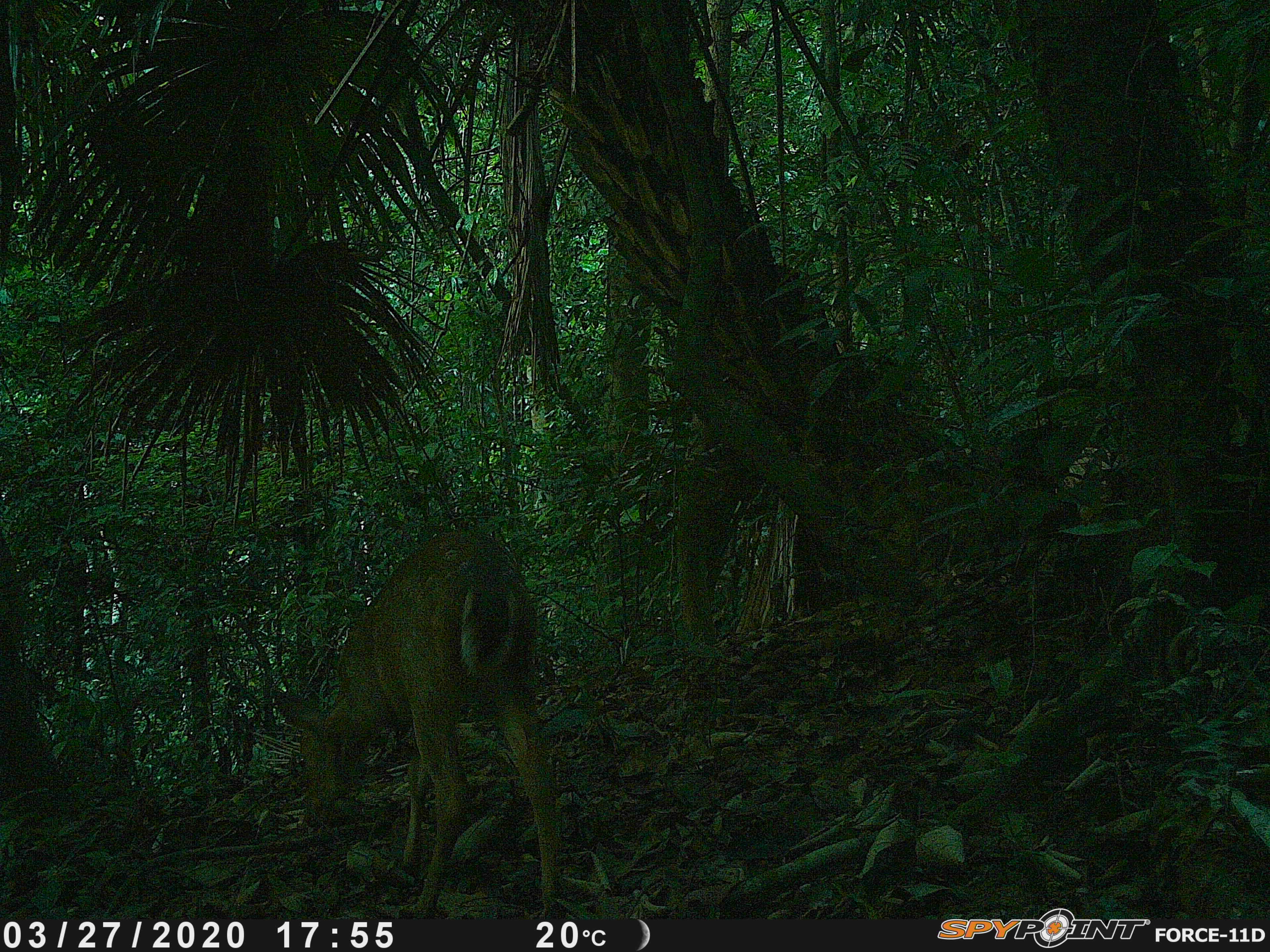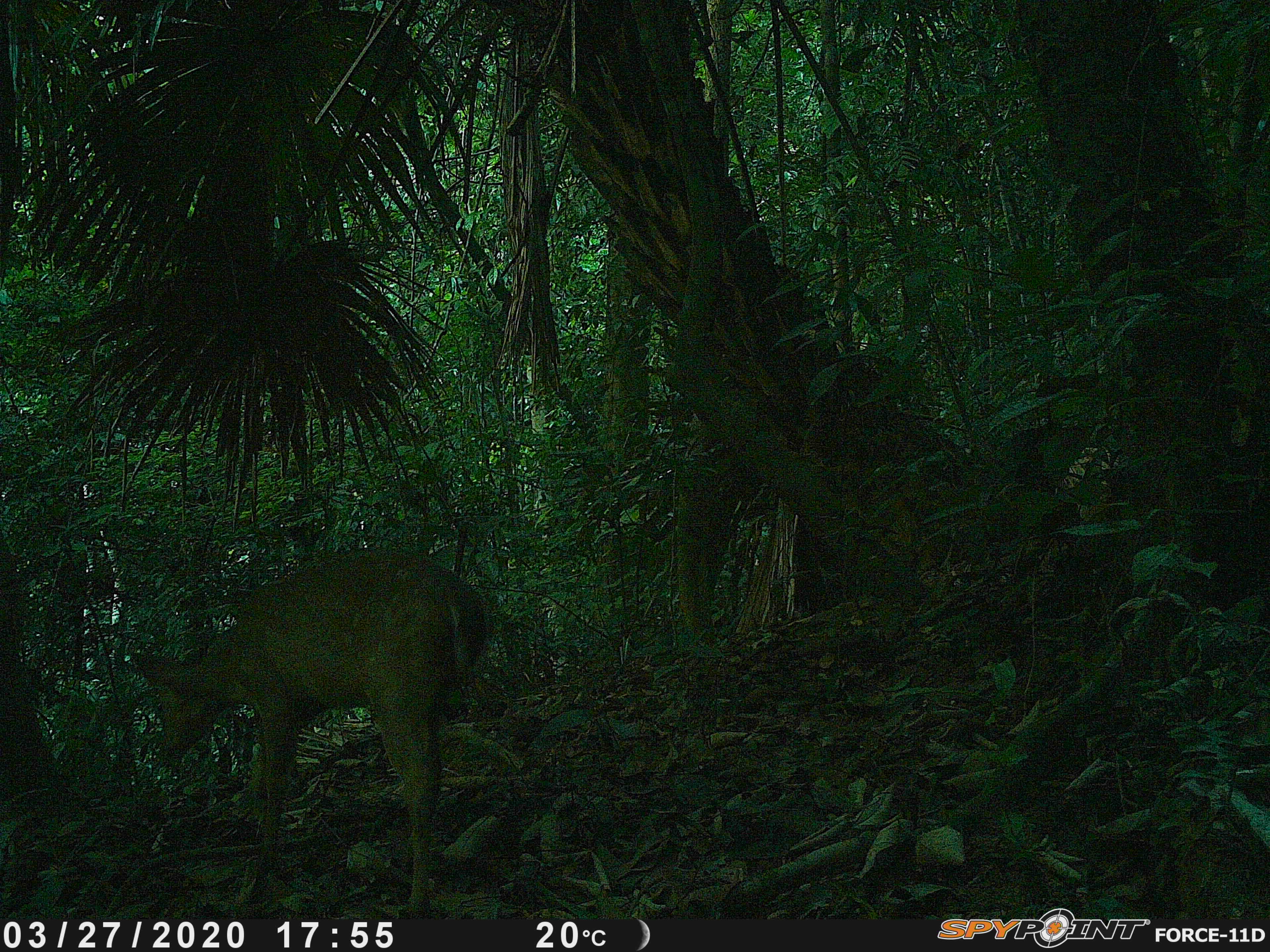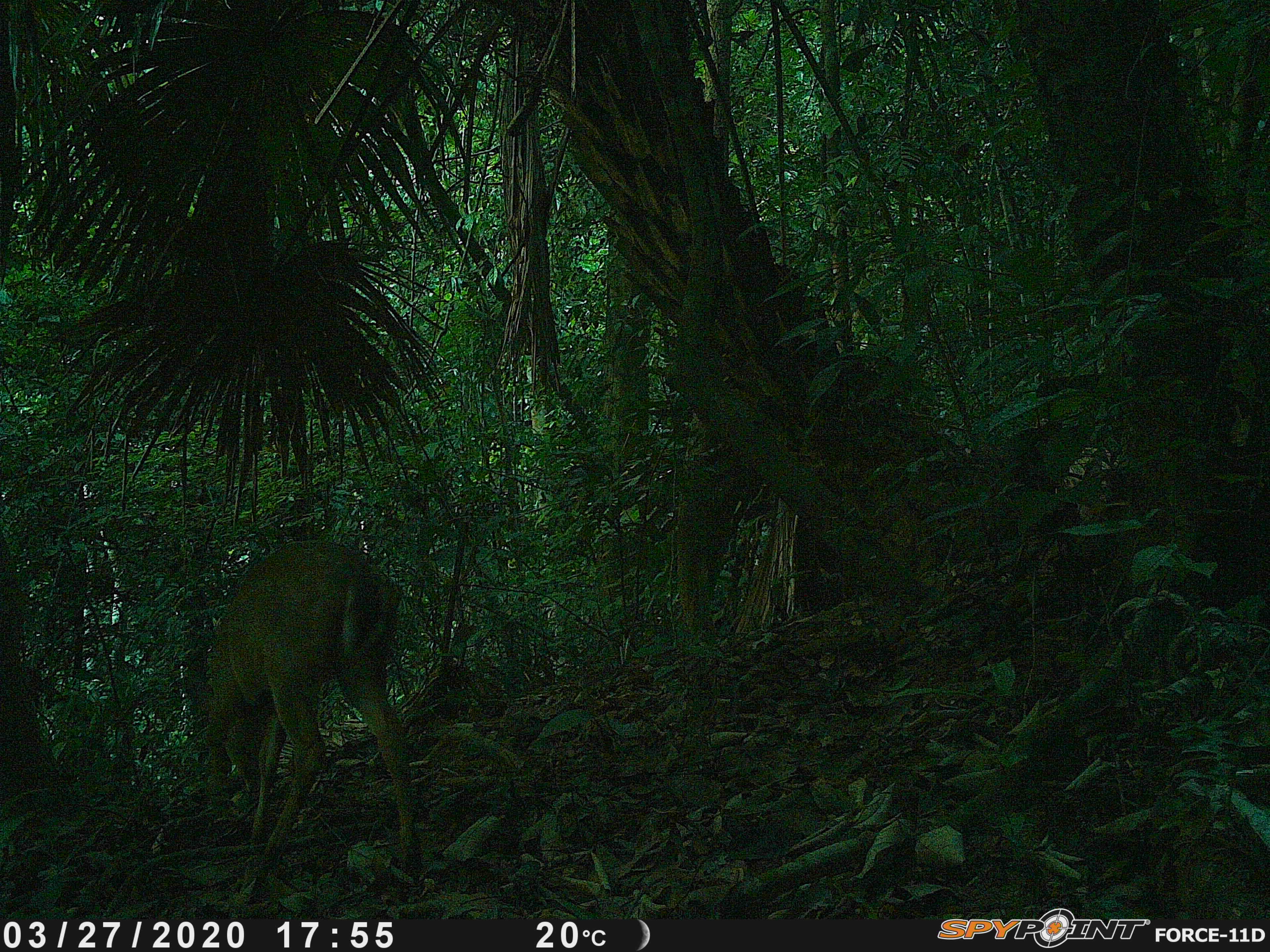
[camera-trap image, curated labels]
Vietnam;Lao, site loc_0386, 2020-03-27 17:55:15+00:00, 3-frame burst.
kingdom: Animalia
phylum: Chordata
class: Mammalia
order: Artiodactyla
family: Cervidae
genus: Muntiacus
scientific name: Muntiacus vuquangensis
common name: large-antlered muntjac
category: large antlered muntjac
Large antlered muntjac (large-antlered muntjac) (Muntiacus vuquangensis). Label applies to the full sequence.